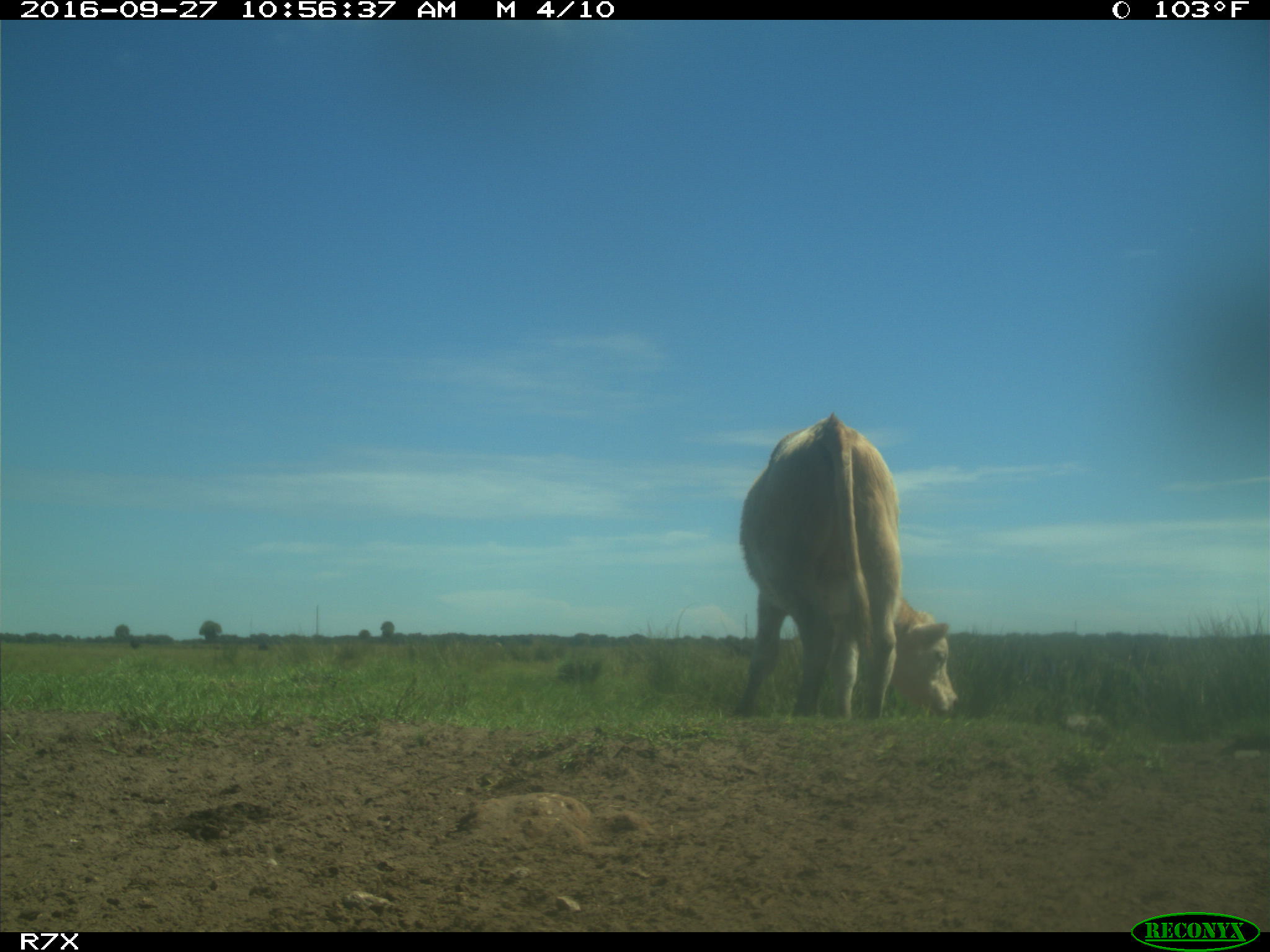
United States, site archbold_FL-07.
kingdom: Animalia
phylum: Chordata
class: Mammalia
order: Artiodactyla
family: Bovidae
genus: Bos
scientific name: Bos taurus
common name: domestic cow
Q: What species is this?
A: Bos taurus (domestic cow).